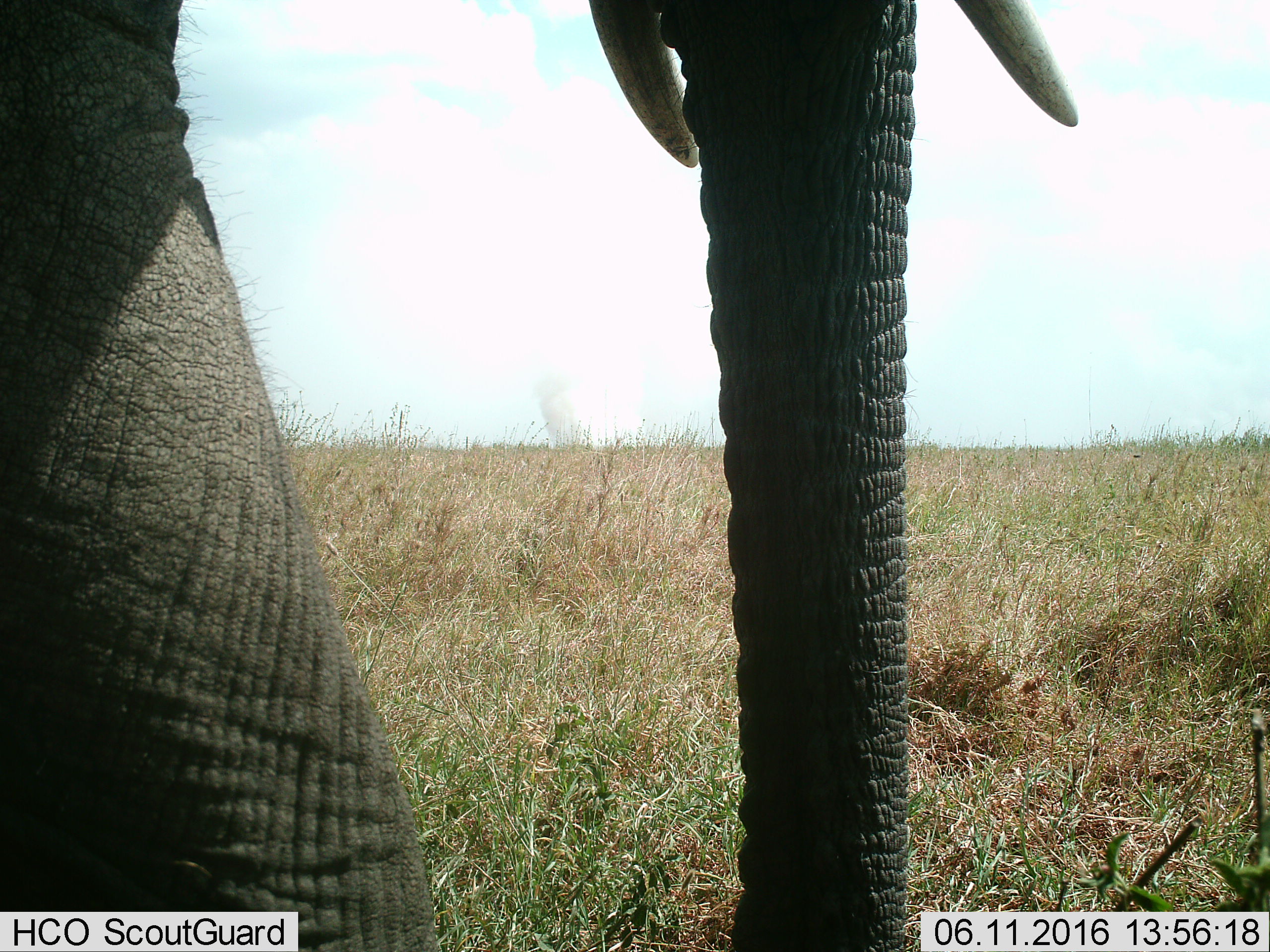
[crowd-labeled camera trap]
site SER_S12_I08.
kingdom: Animalia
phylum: Chordata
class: Mammalia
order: Proboscidea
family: Elephantidae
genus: Loxodonta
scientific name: Loxodonta africana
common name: african bush elephant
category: elephant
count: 1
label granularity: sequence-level